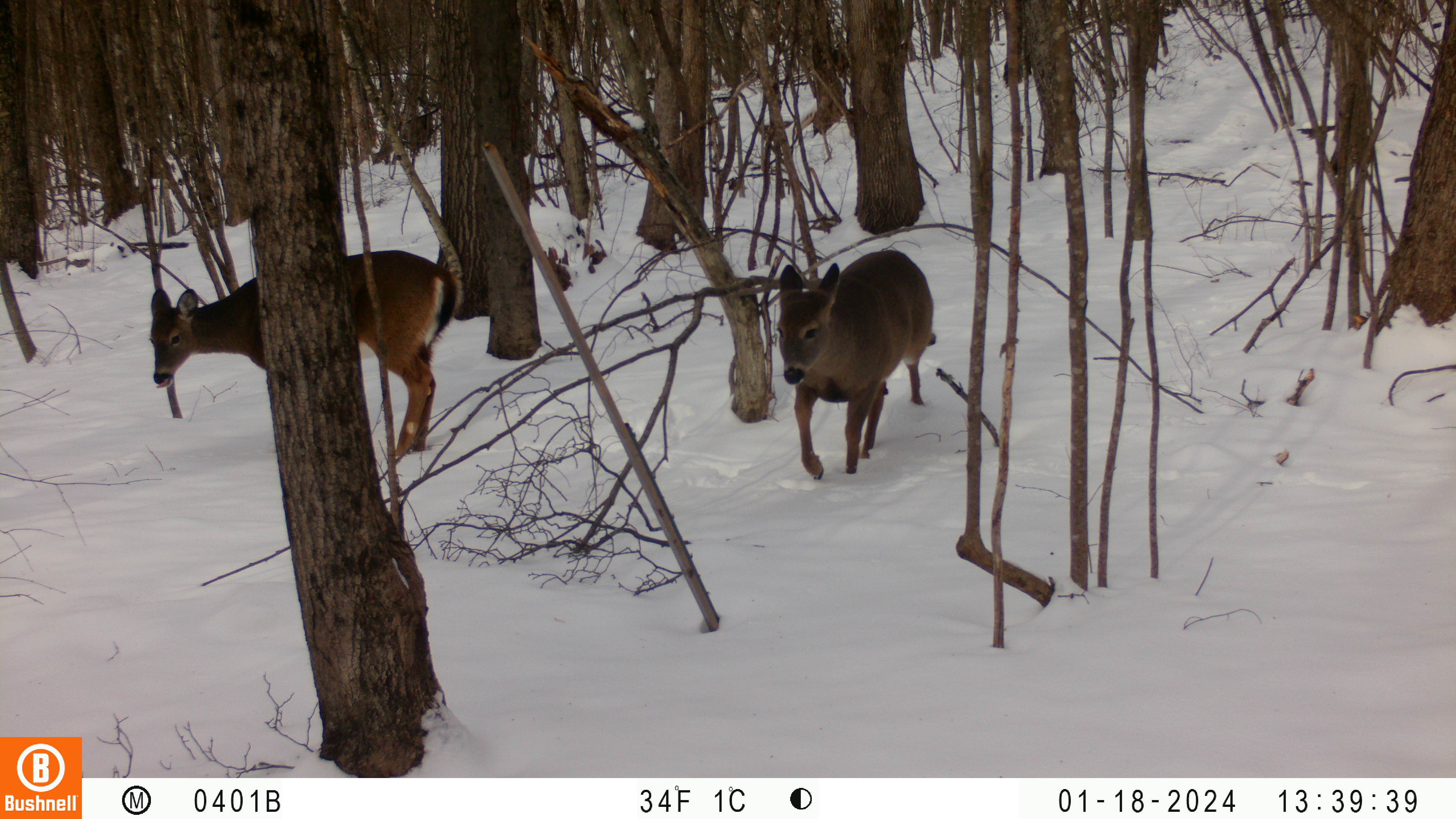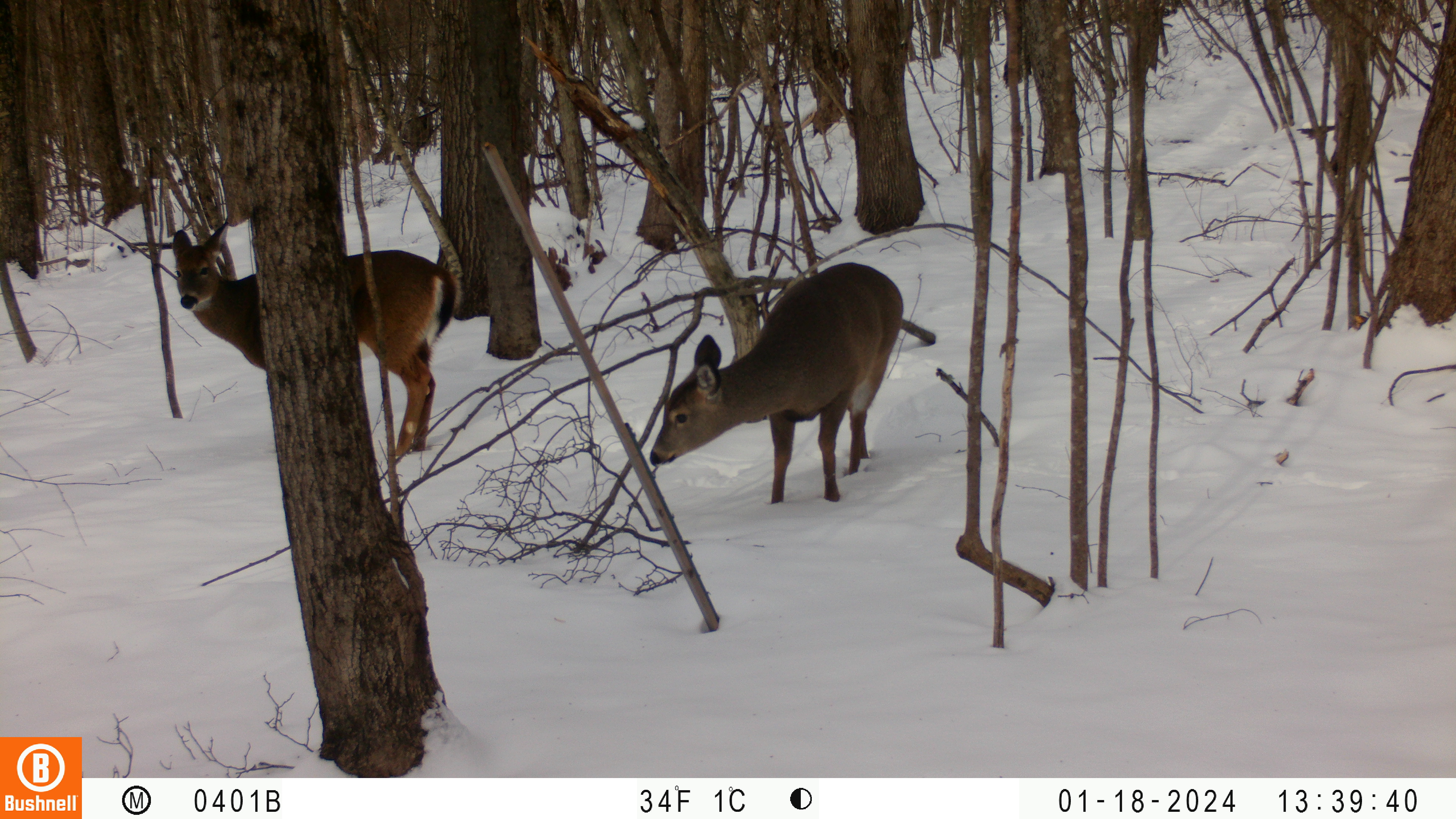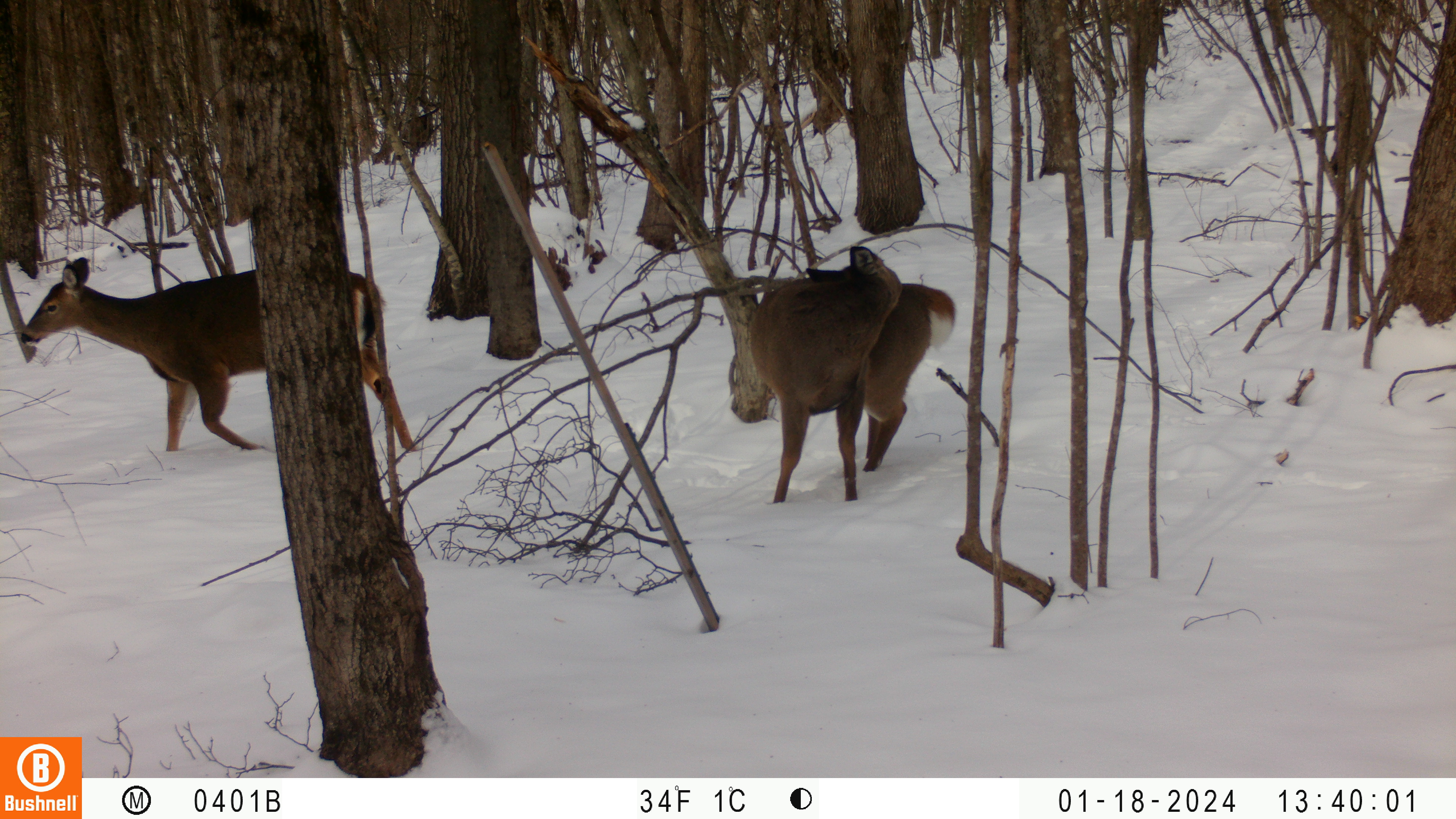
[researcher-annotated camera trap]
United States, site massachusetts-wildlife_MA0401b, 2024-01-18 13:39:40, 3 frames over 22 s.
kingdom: Animalia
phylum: Chordata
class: Mammalia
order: Artiodactyla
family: Cervidae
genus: Odocoileus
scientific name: Odocoileus virginianus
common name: white-tailed deer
White-tailed deer (Odocoileus virginianus).